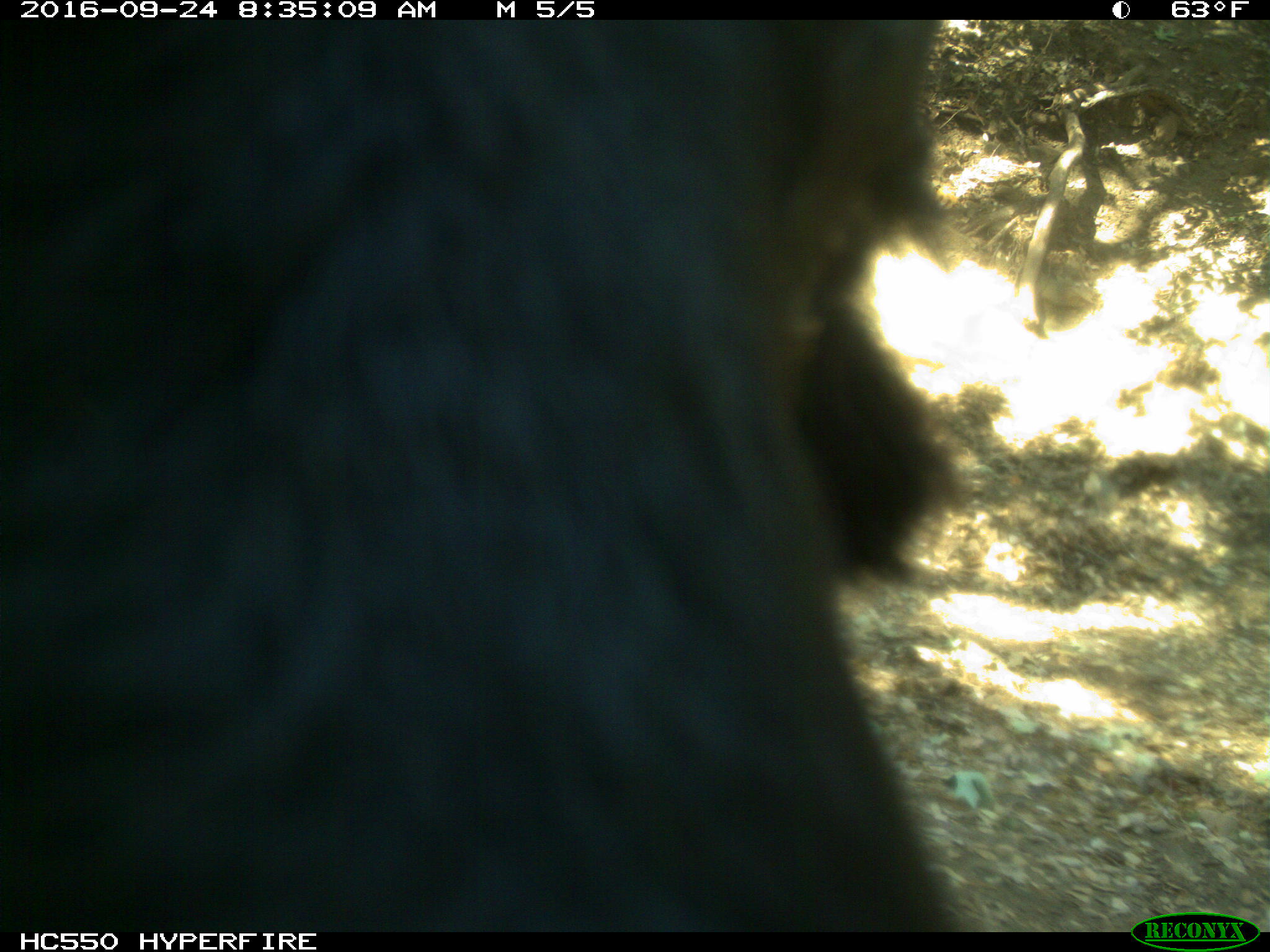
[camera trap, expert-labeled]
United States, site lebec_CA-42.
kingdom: Animalia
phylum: Chordata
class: Mammalia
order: Artiodactyla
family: Bovidae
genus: Bos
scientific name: Bos taurus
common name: domestic cow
Bos taurus (domestic cow).